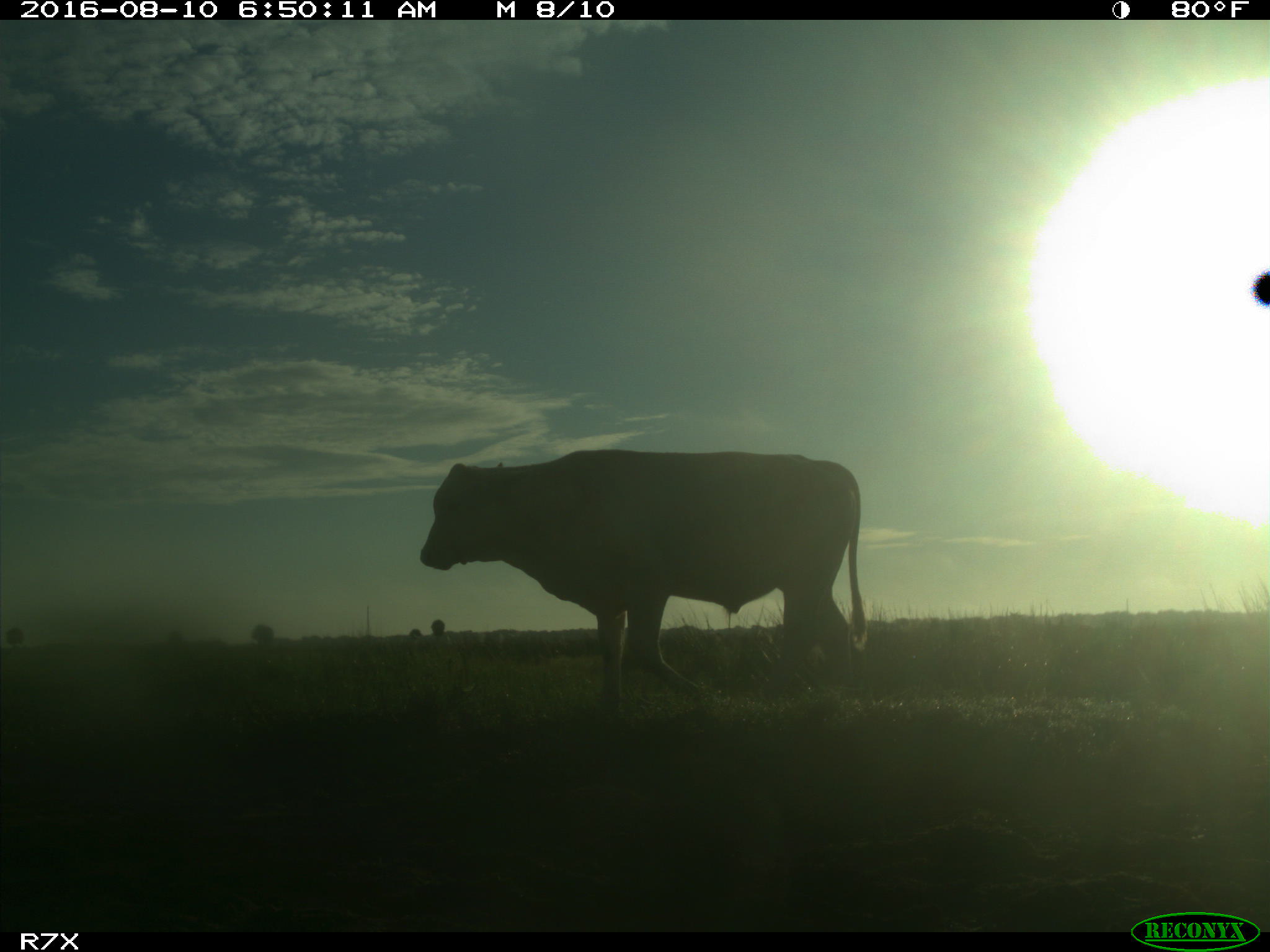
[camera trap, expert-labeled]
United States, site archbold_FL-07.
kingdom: Animalia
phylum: Chordata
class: Mammalia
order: Artiodactyla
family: Bovidae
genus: Bos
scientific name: Bos taurus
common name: domestic cow